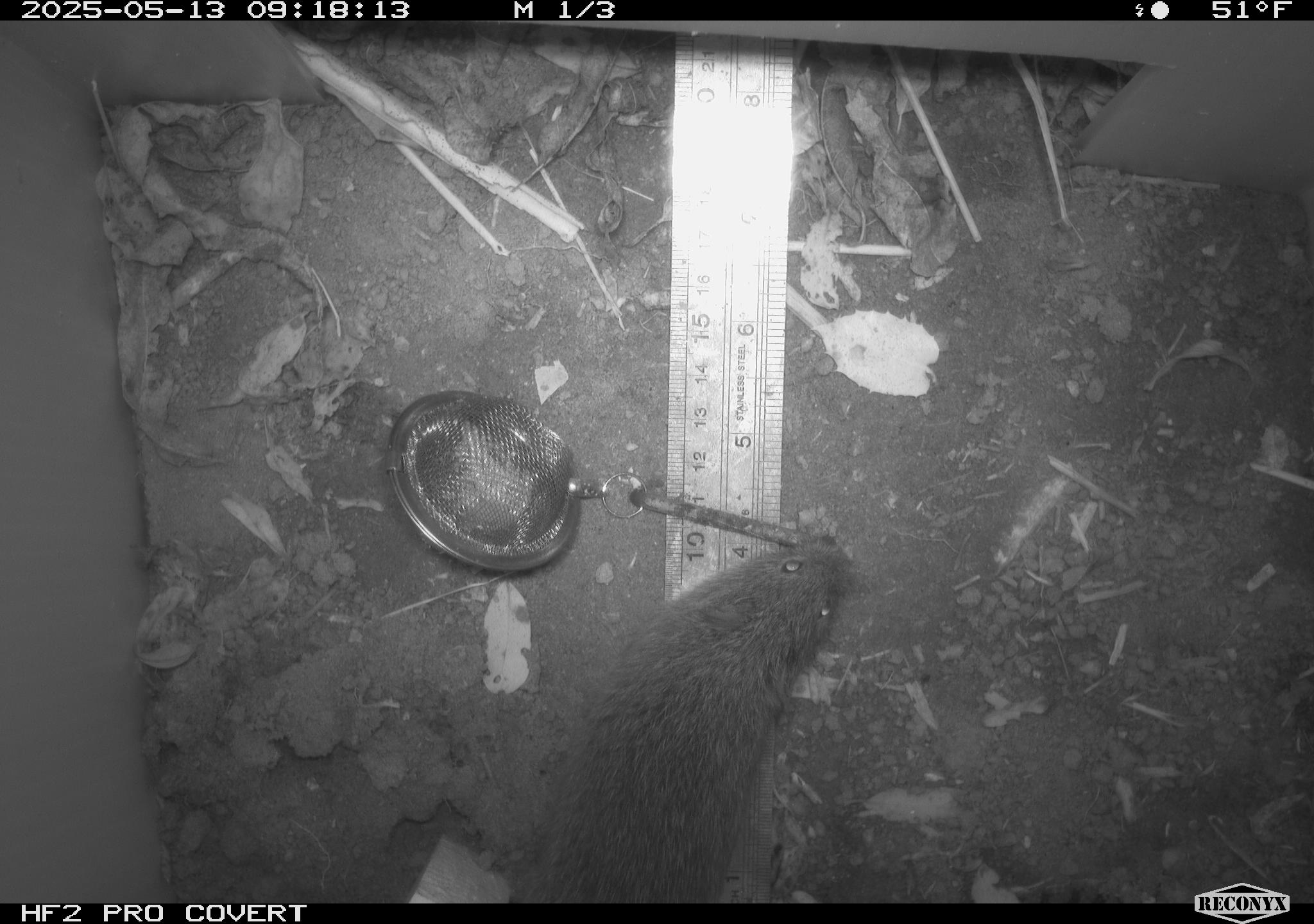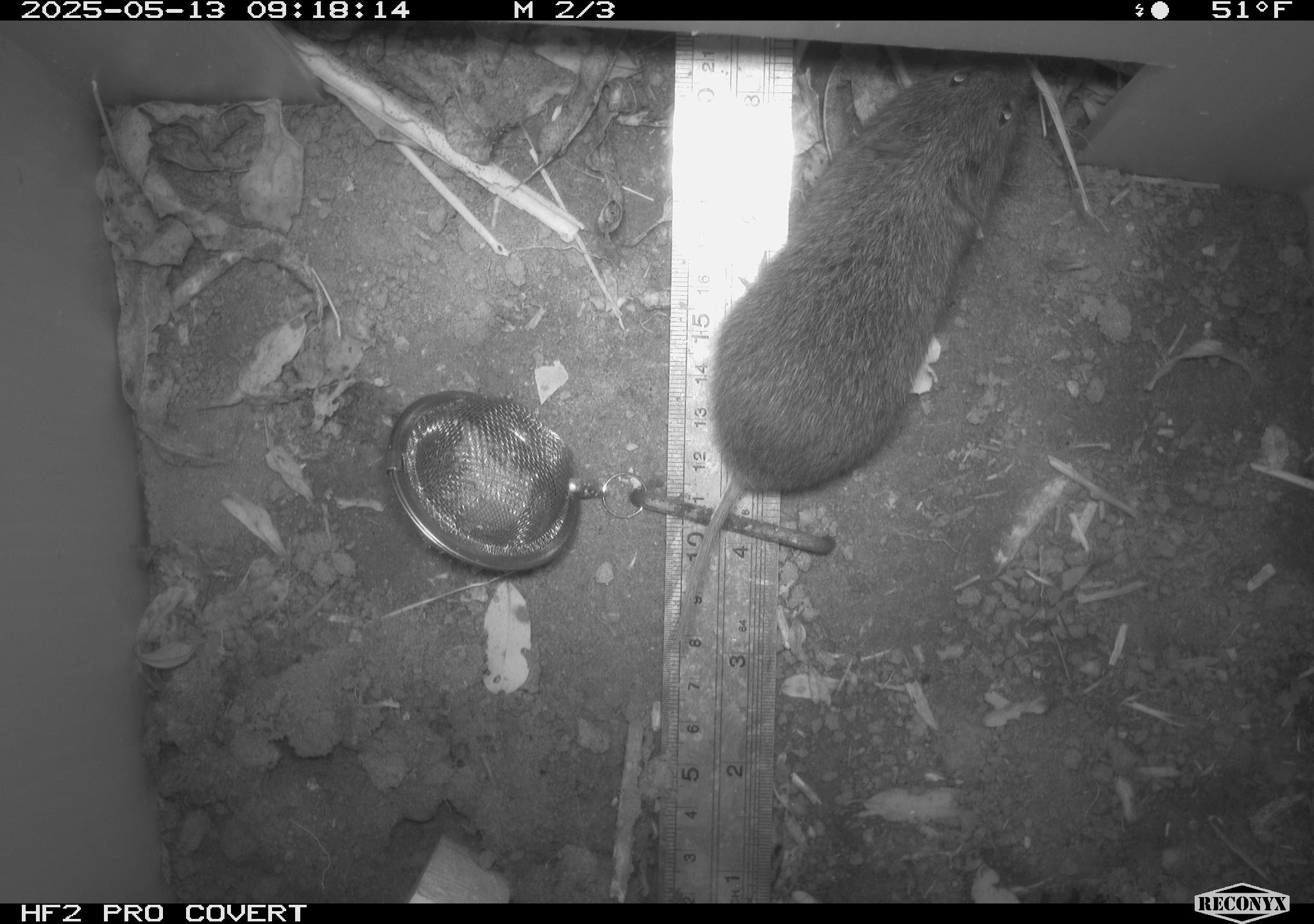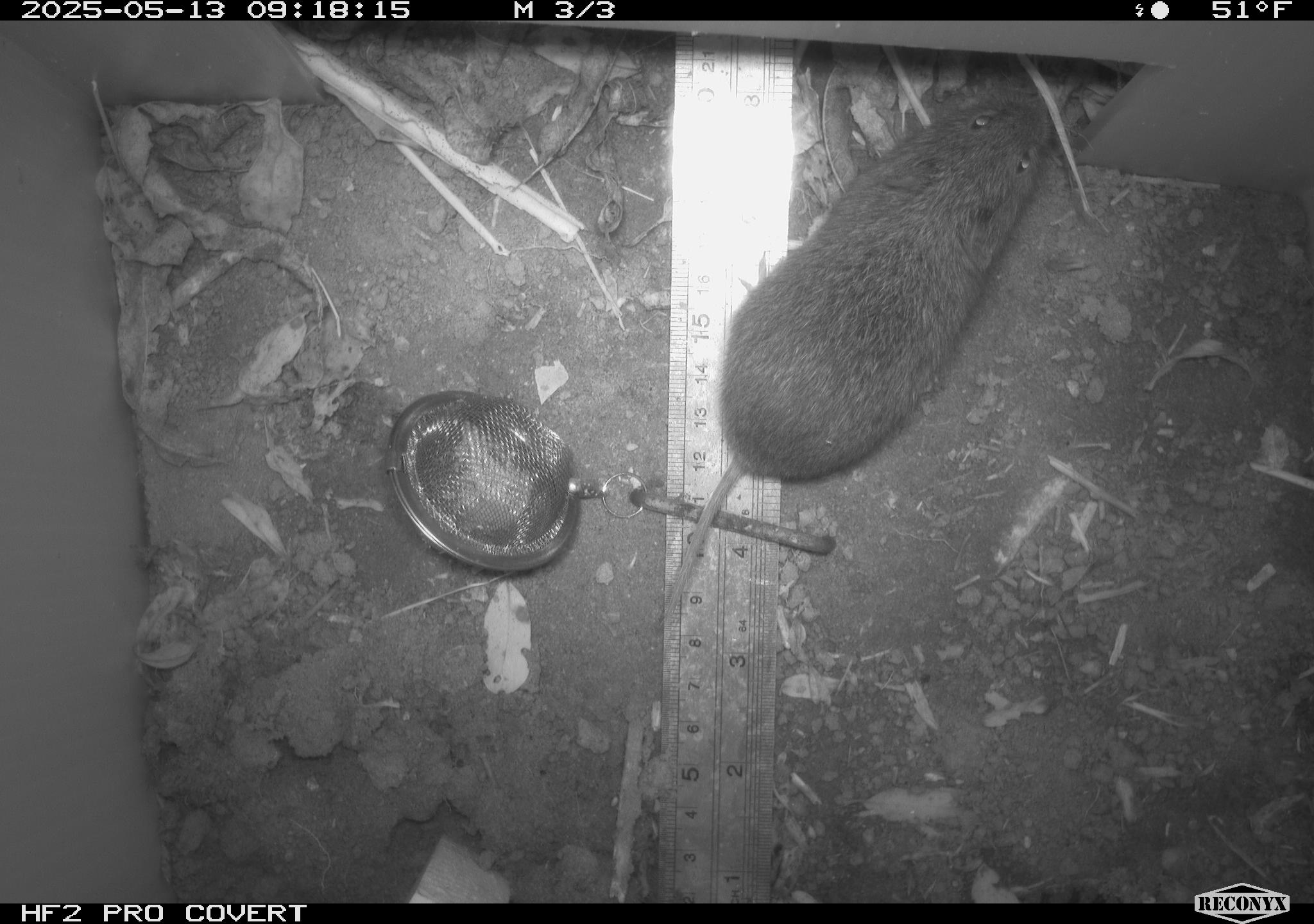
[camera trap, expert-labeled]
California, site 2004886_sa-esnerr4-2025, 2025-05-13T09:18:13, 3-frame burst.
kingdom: Animalia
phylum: Chordata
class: Mammalia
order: Rodentia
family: Cricetidae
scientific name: Arvicolinae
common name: voles, lemmings, and muskrats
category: arvicolinae subfamily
Arvicolinae subfamily (voles, lemmings, and muskrats) (Arvicolinae).